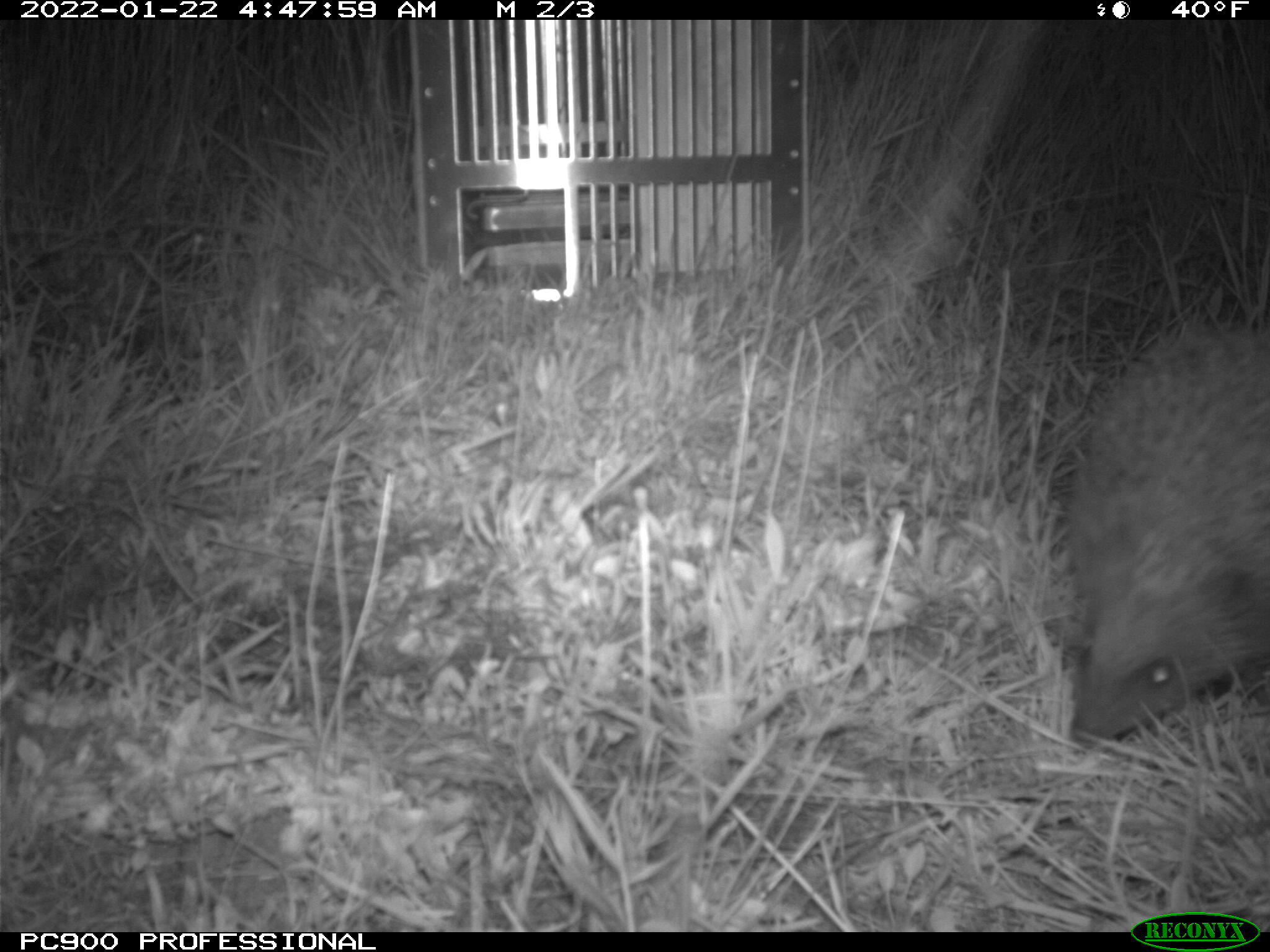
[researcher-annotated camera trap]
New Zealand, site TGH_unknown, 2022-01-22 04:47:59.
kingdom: Animalia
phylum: Chordata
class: Mammalia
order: Eulipotyphla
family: Erinaceidae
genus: Erinaceus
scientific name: Erinaceus europaeus europaeus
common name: european hedgehog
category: hedgehog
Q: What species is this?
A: Hedgehog (european hedgehog) (Erinaceus europaeus europaeus).